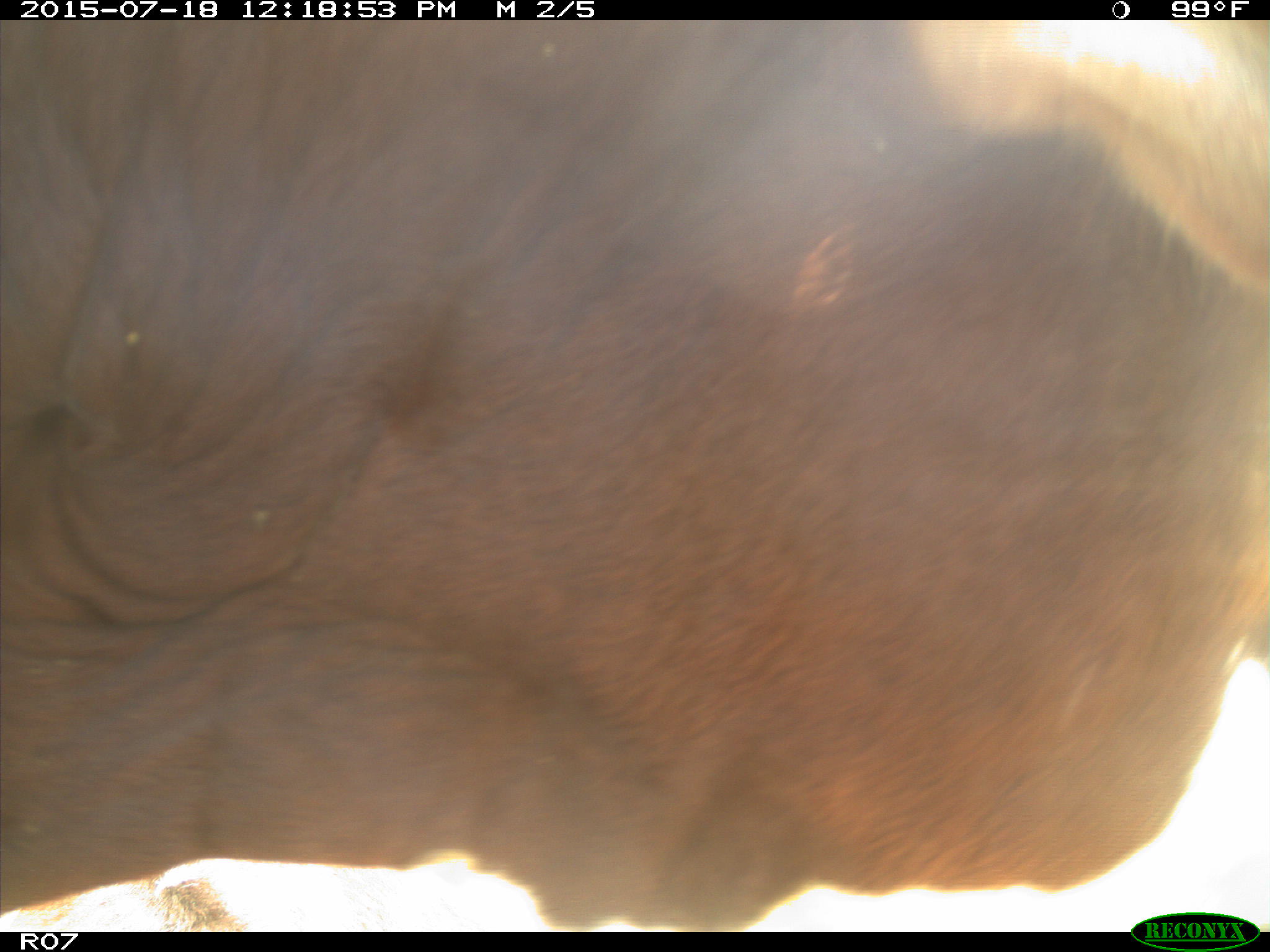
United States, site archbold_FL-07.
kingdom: Animalia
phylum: Chordata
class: Mammalia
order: Artiodactyla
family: Bovidae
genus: Bos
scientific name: Bos taurus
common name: domestic cow